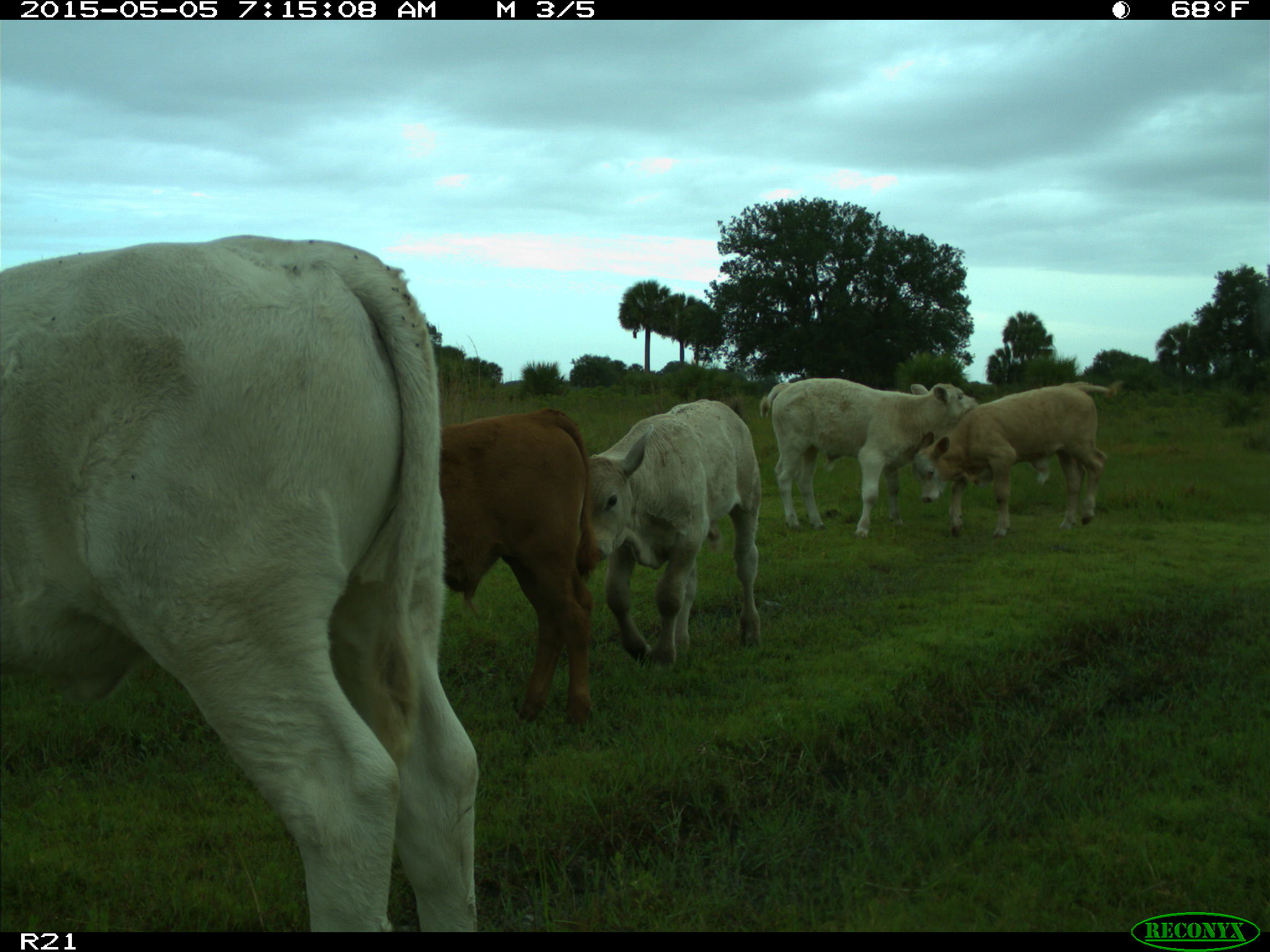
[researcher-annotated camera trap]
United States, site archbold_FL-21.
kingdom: Animalia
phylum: Chordata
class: Mammalia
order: Artiodactyla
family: Bovidae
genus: Bos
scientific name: Bos taurus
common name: domestic cow